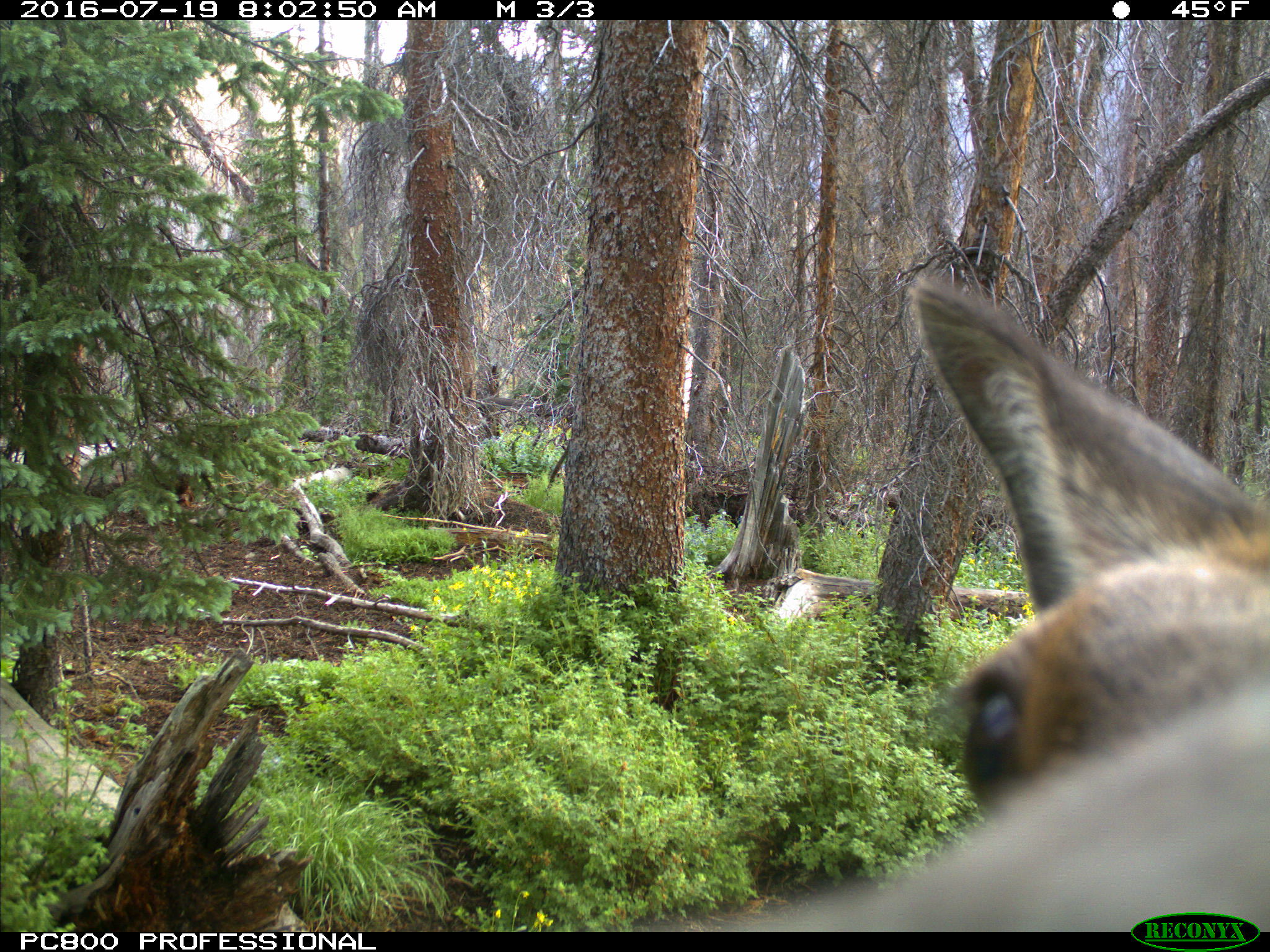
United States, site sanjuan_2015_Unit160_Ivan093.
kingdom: Animalia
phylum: Chordata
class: Mammalia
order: Artiodactyla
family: Cervidae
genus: Cervus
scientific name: Cervus elaphus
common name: red deer